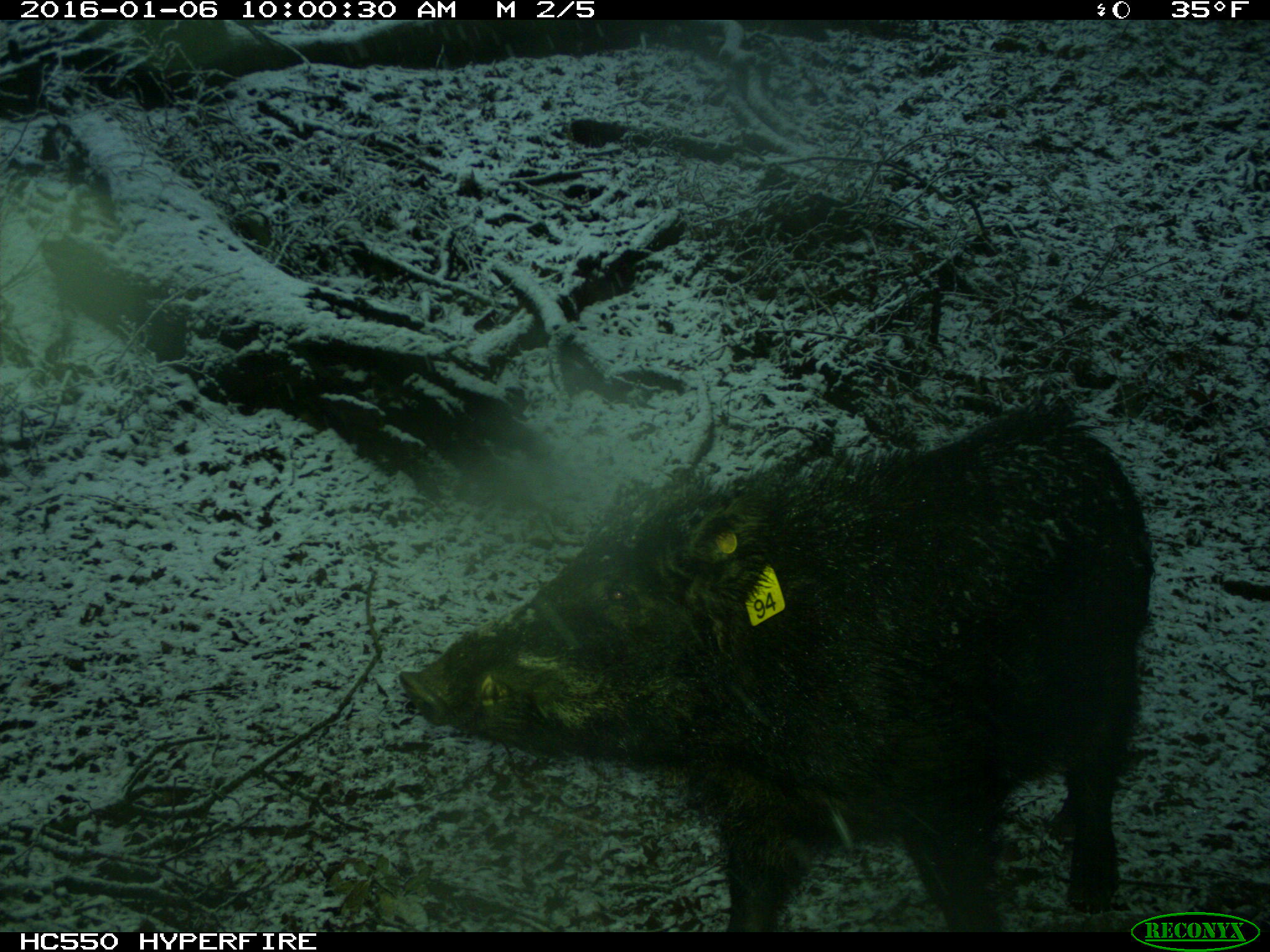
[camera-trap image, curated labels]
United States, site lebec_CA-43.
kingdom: Animalia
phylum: Chordata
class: Mammalia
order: Artiodactyla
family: Suidae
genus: Sus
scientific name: Sus scrofa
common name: wild boar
Sus scrofa (wild boar).